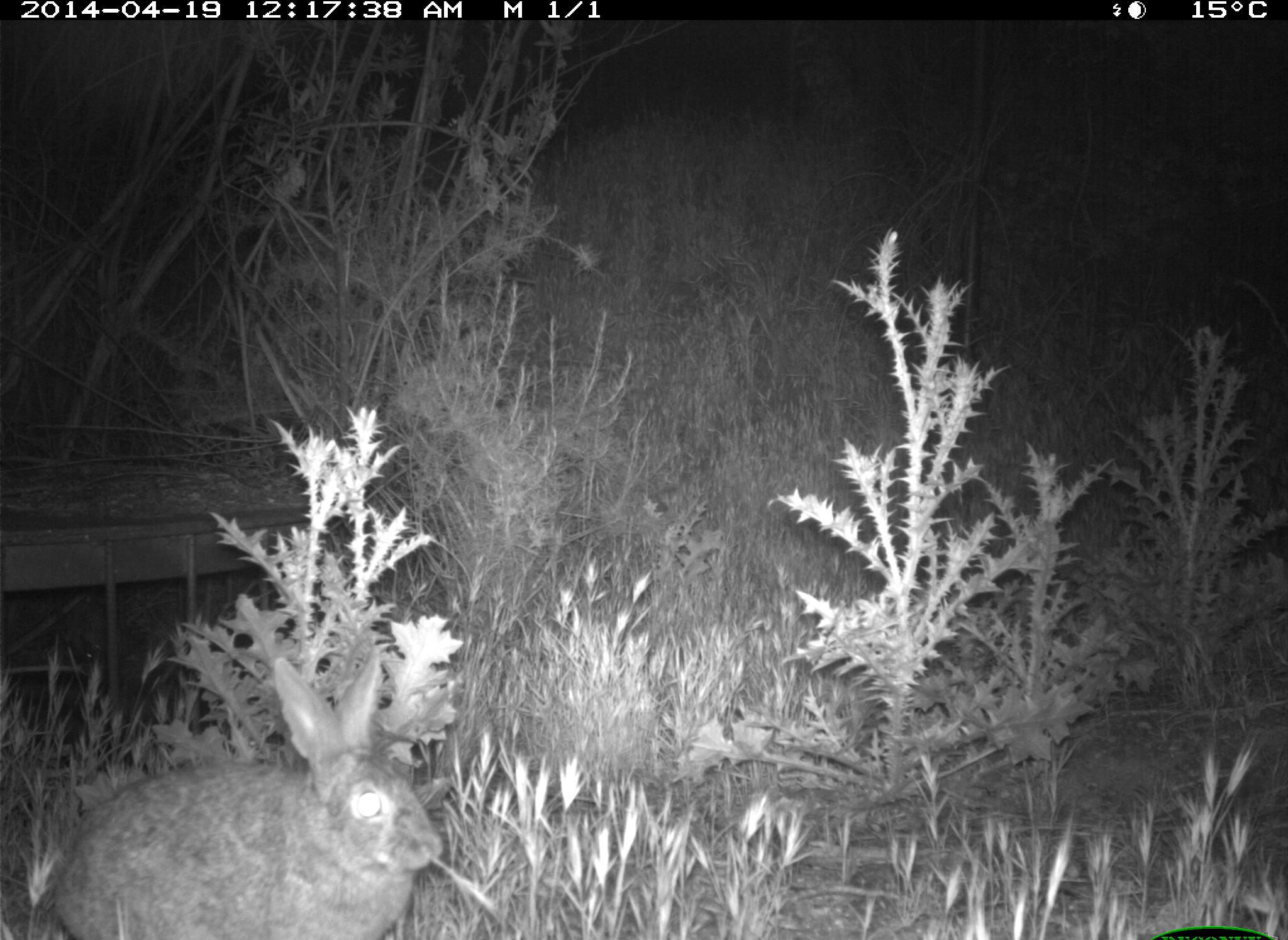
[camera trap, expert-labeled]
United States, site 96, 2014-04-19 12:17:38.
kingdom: Animalia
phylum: Chordata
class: Mammalia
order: Lagomorpha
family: Leporidae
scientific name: Leporidae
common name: rabbits and hares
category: rabbit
Rabbit (rabbits and hares) (Leporidae).